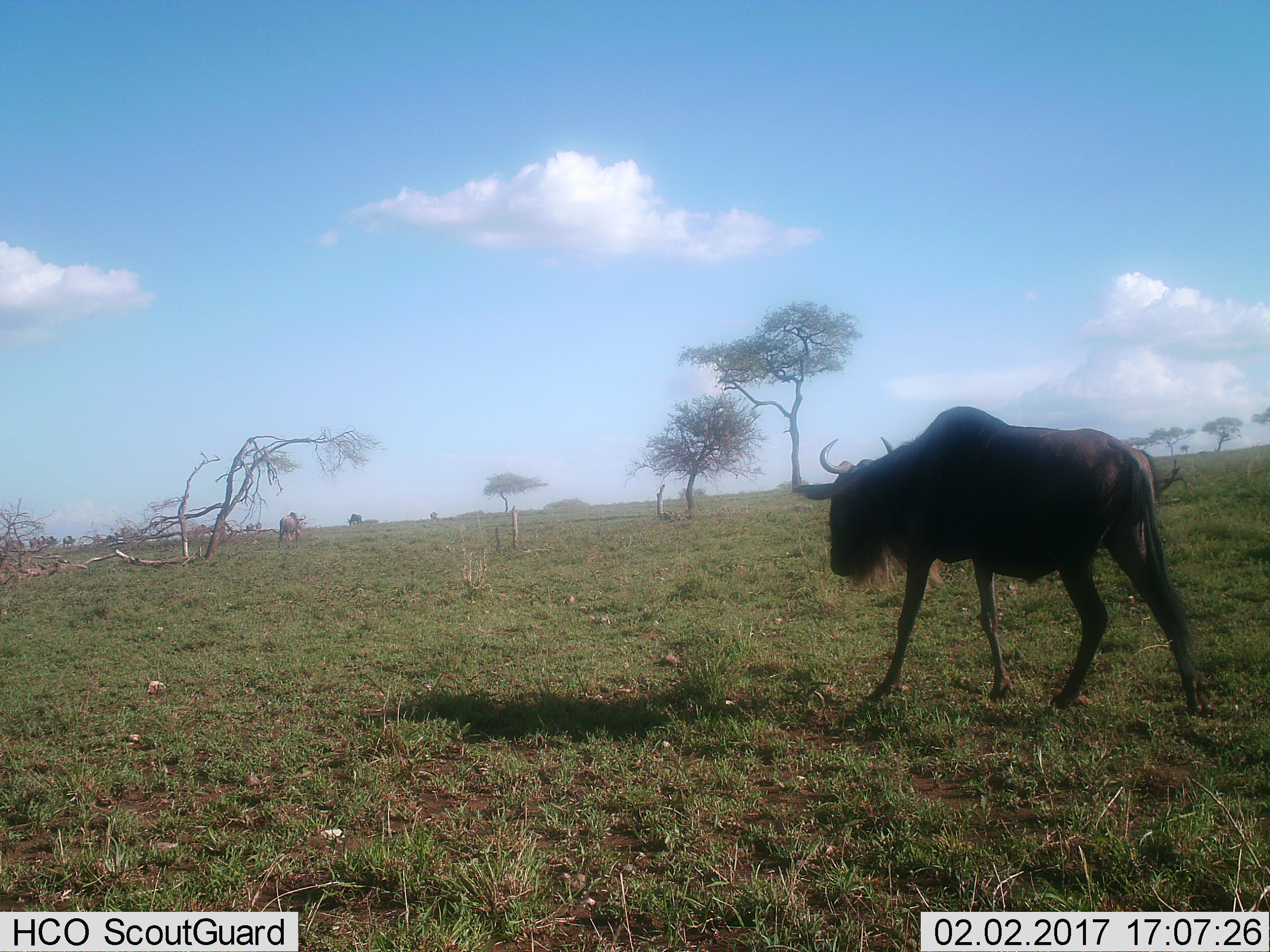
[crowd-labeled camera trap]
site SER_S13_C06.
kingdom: Animalia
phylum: Chordata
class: Mammalia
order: Artiodactyla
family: Bovidae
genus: Connochaetes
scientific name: Connochaetes taurinus taurinus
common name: blue wildebeest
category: wildebeestblue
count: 2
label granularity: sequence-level